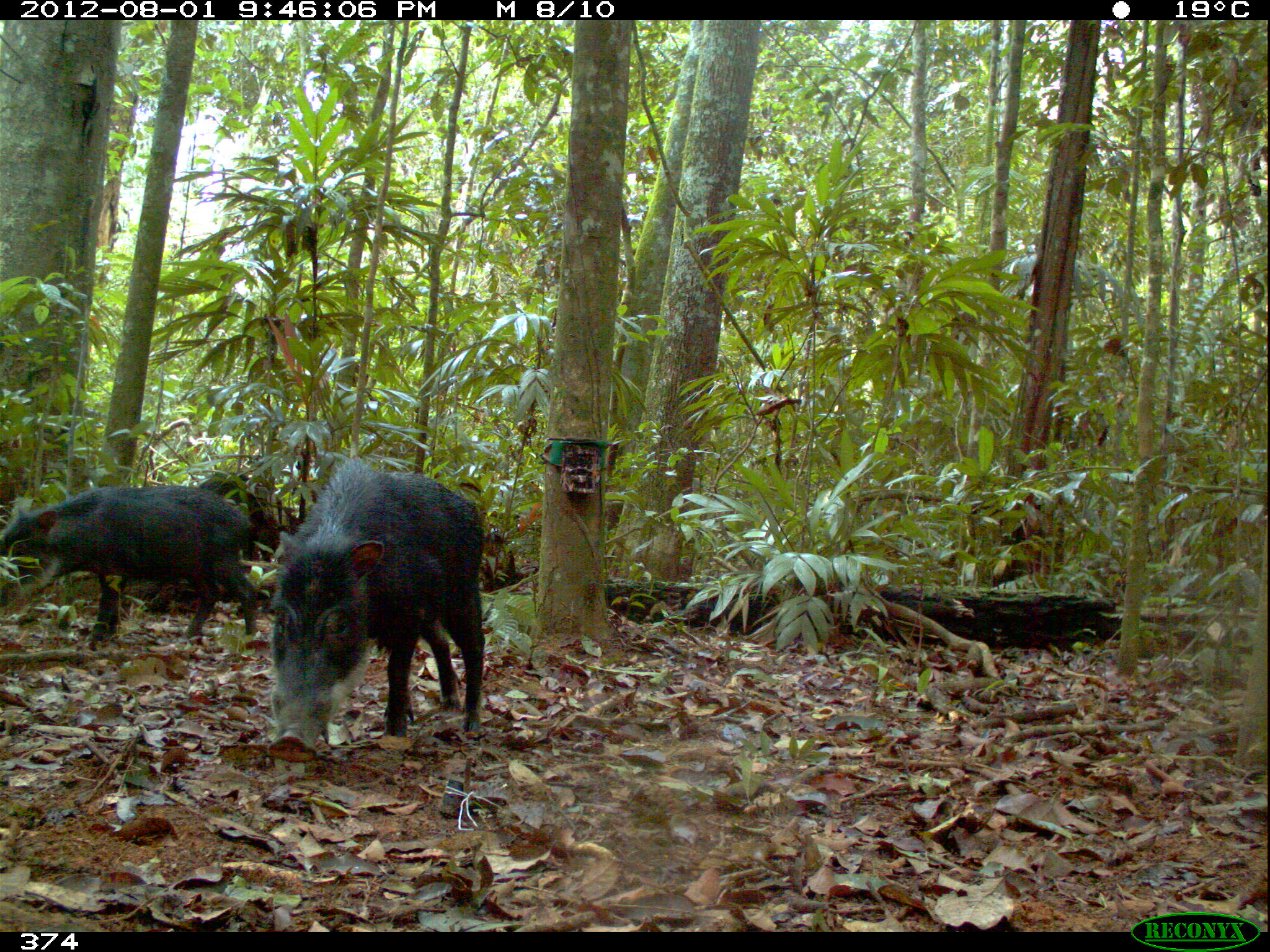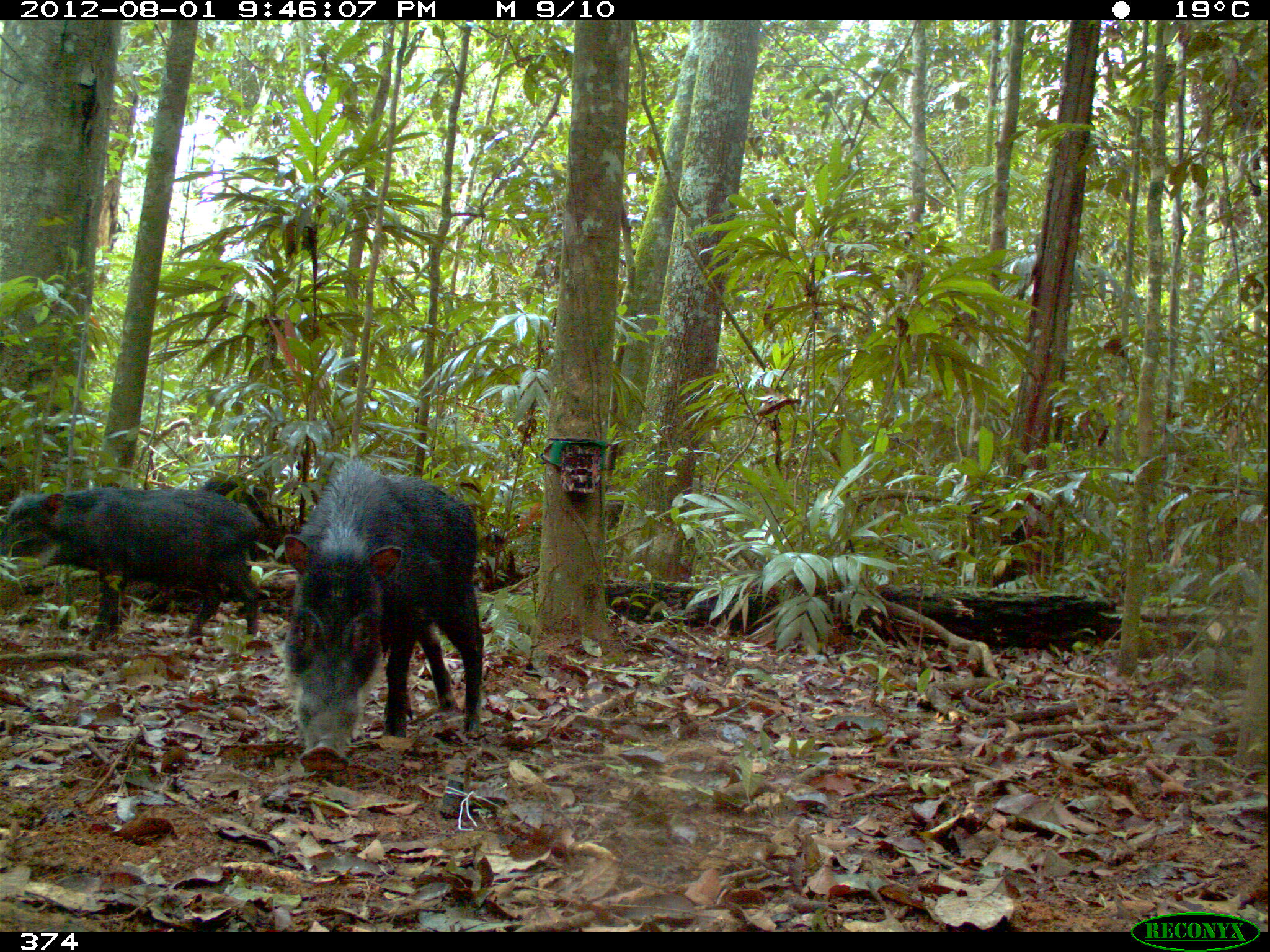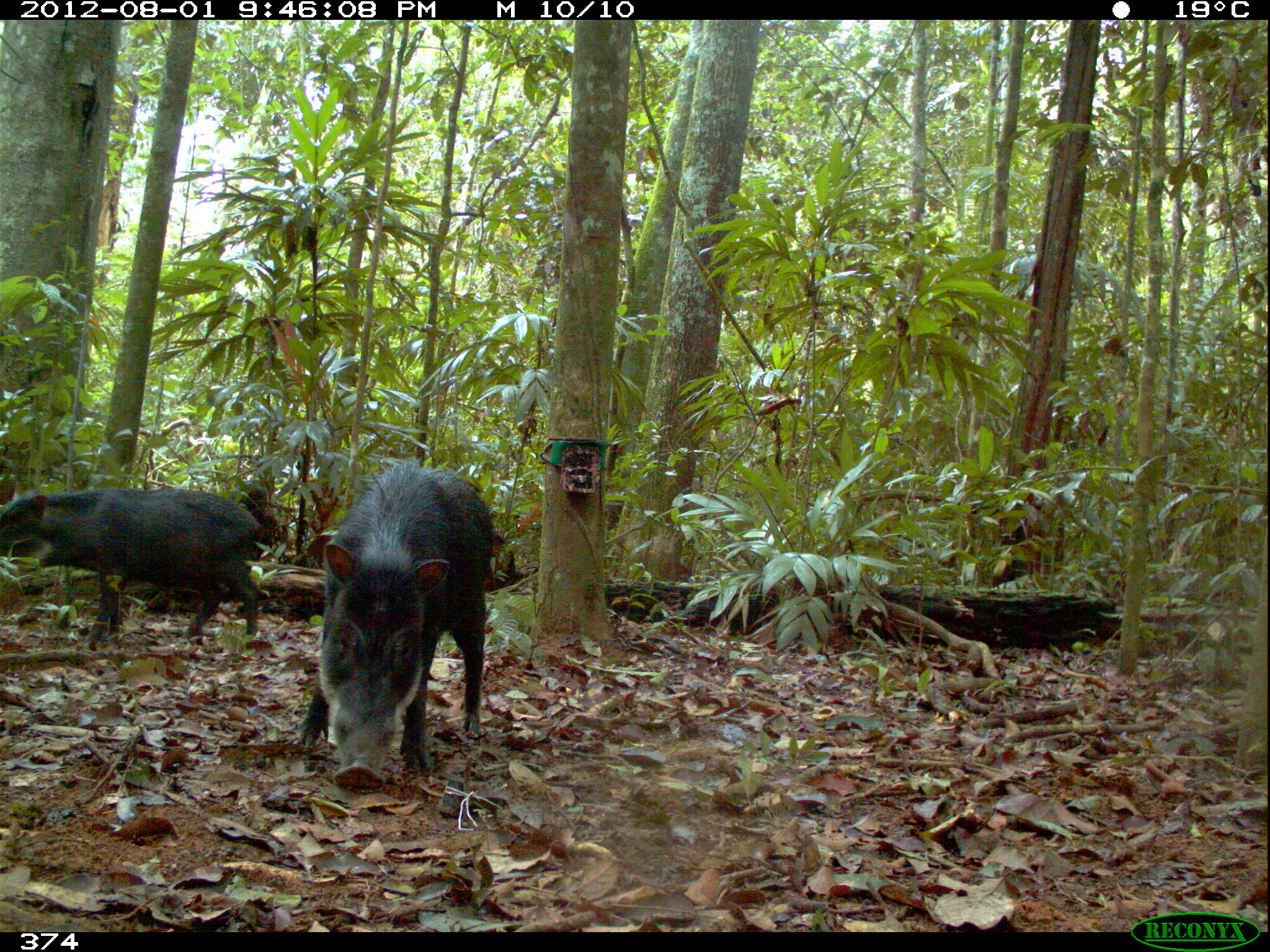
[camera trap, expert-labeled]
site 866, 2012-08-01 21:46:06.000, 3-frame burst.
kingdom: Animalia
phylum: Chordata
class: Mammalia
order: Artiodactyla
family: Tayassuidae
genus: Tayassu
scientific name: Tayassu pecari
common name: white-lipped peccary